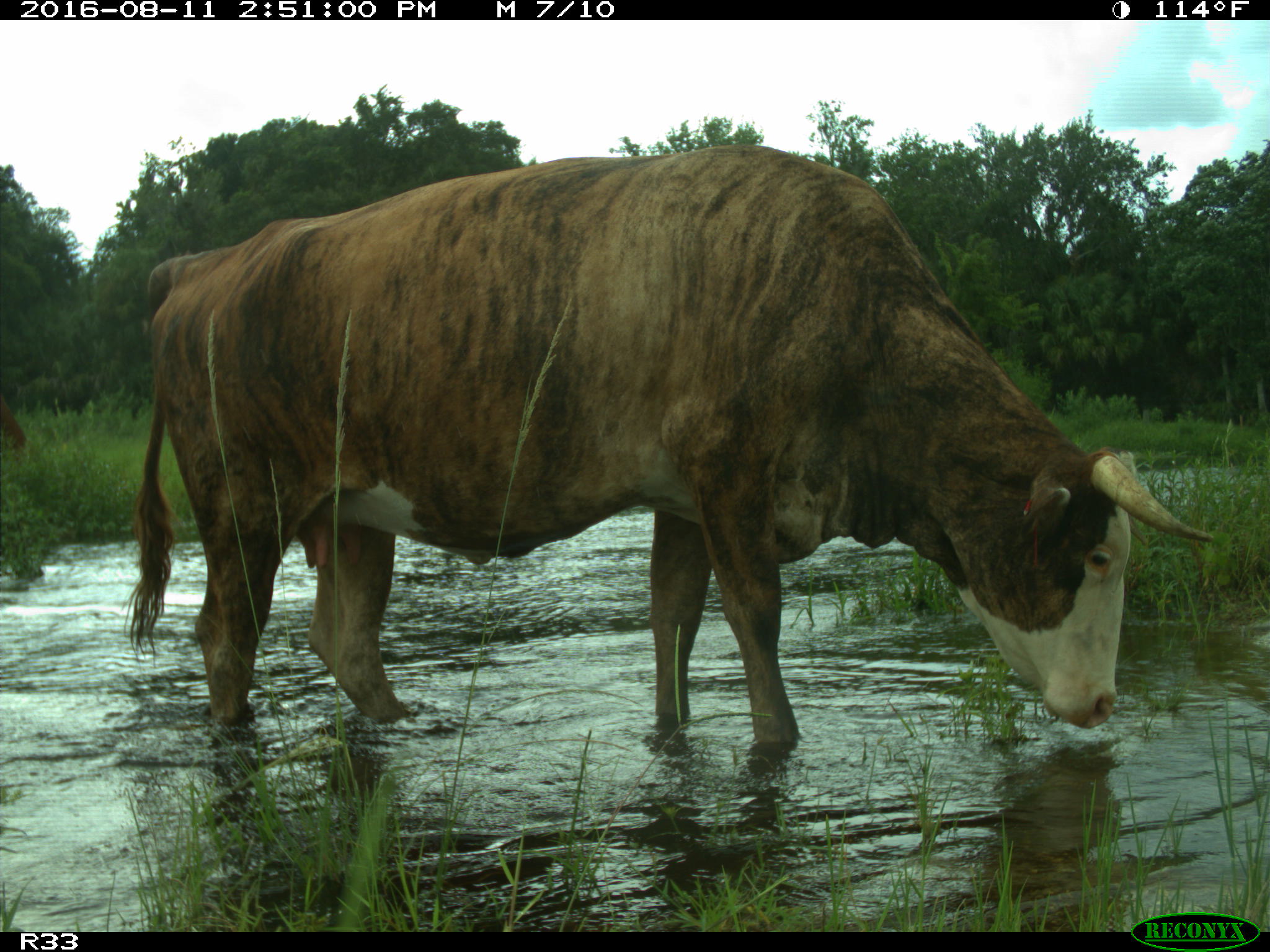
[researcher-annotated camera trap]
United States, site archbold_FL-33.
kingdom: Animalia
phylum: Chordata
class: Mammalia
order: Artiodactyla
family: Bovidae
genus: Bos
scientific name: Bos taurus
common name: domestic cow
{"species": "Bos taurus (domestic cow)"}